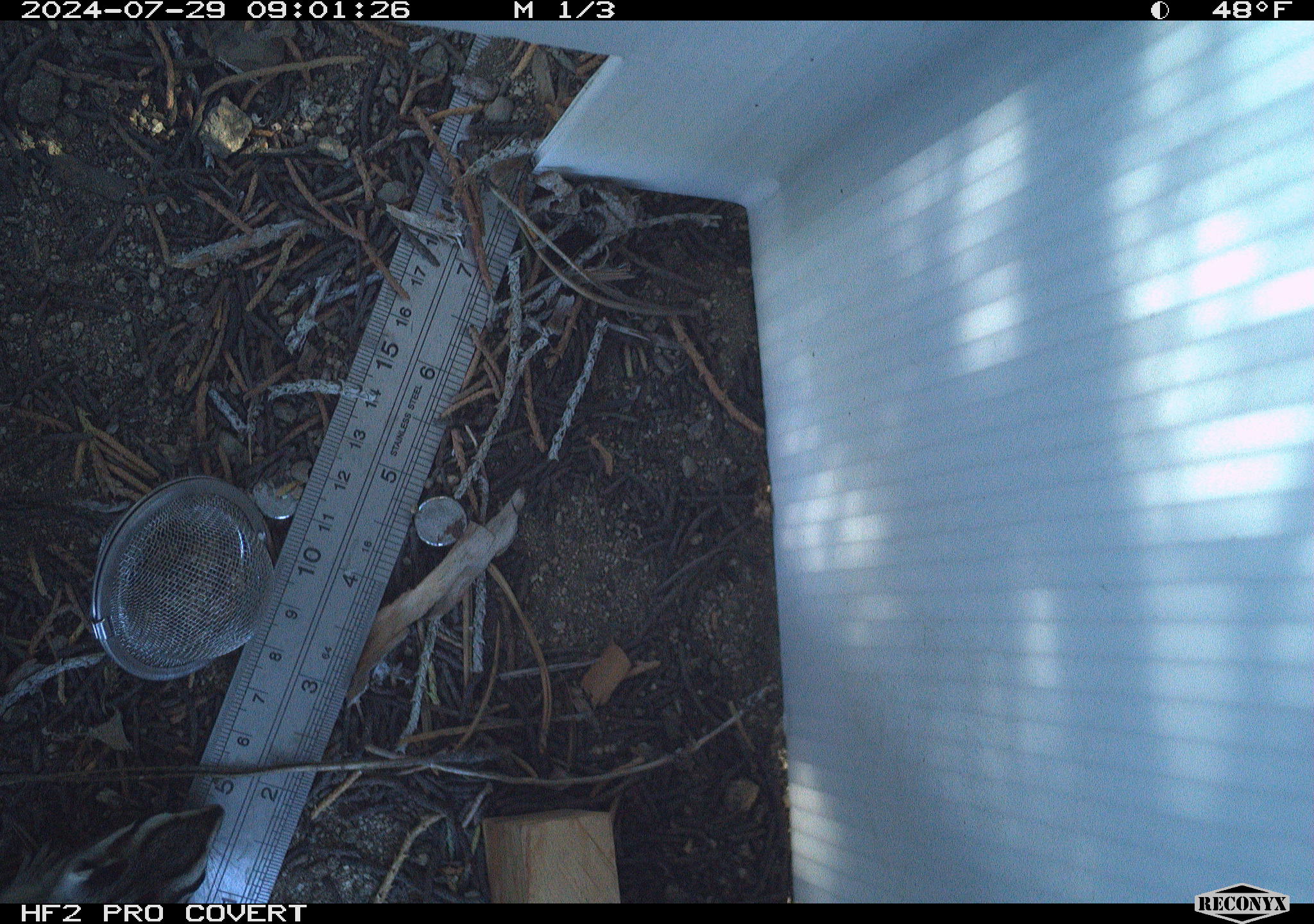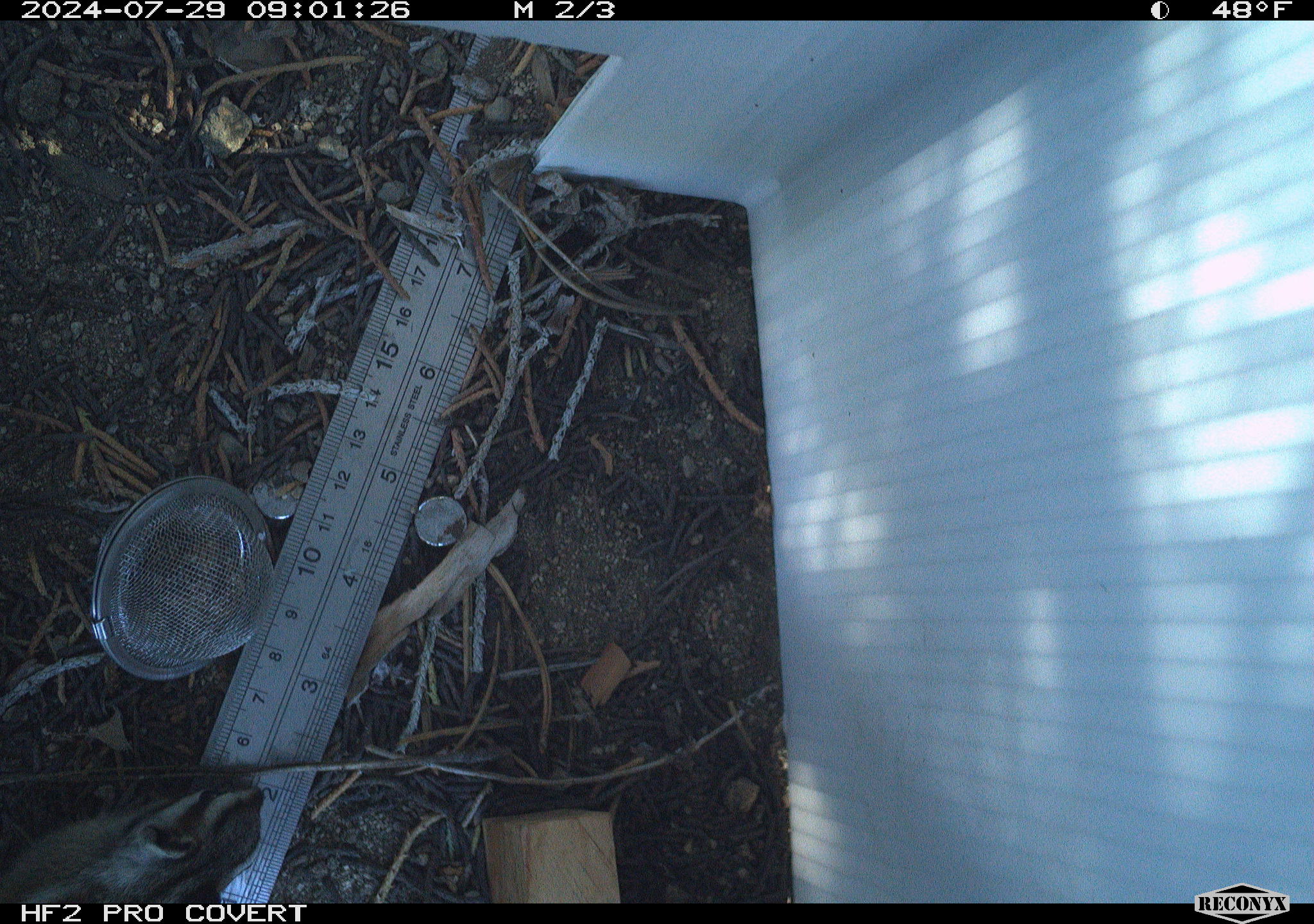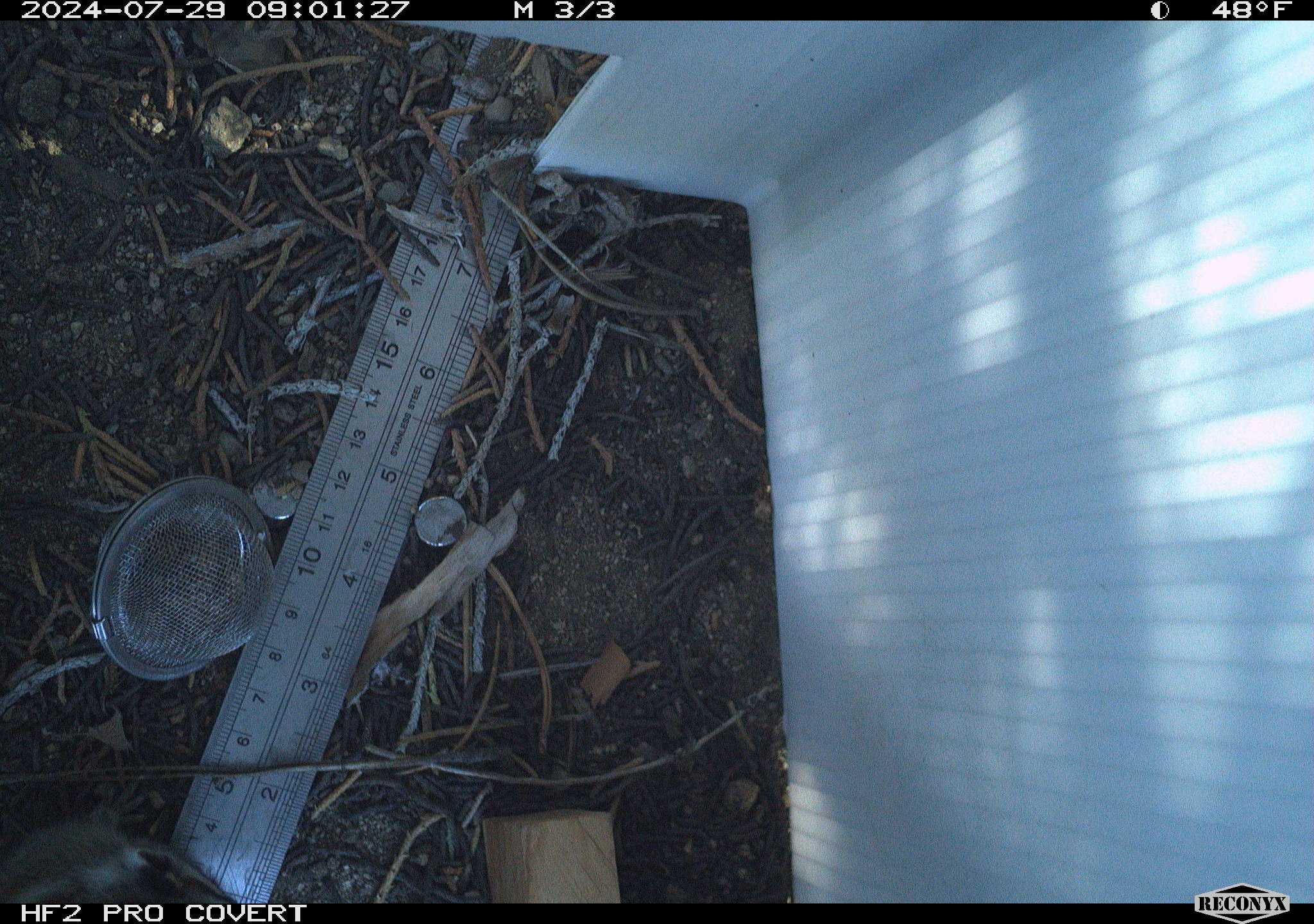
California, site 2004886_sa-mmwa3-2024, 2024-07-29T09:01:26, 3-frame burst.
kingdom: Animalia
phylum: Chordata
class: Mammalia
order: Rodentia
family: Sciuridae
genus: Neotamias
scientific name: Neotamias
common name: western chipmunks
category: neotamias species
Neotamias species (western chipmunks) (Neotamias).